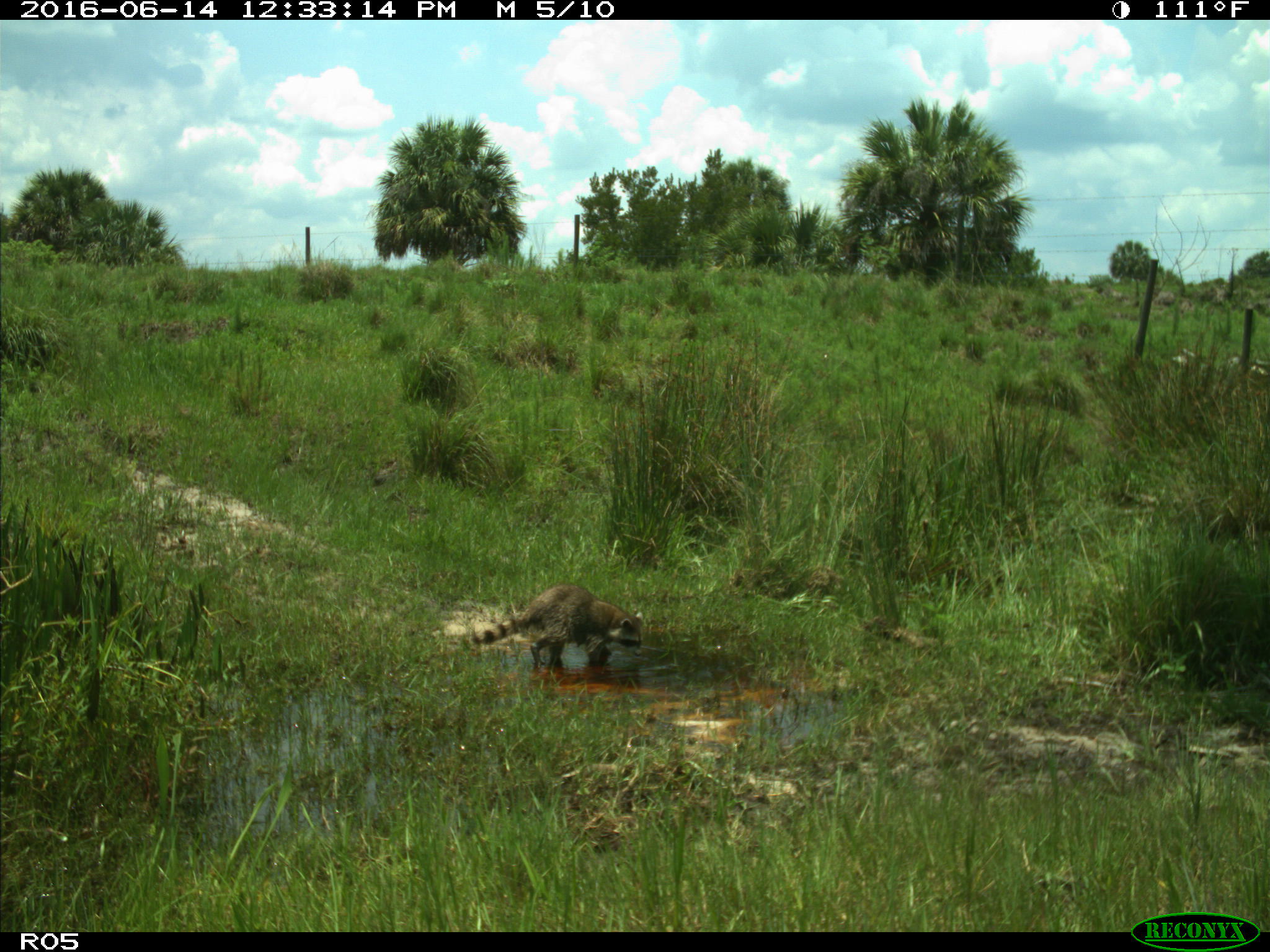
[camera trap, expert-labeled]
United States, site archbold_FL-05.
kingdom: Animalia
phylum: Chordata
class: Mammalia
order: Carnivora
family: Procyonidae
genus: Procyon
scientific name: Procyon lotor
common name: common raccoon